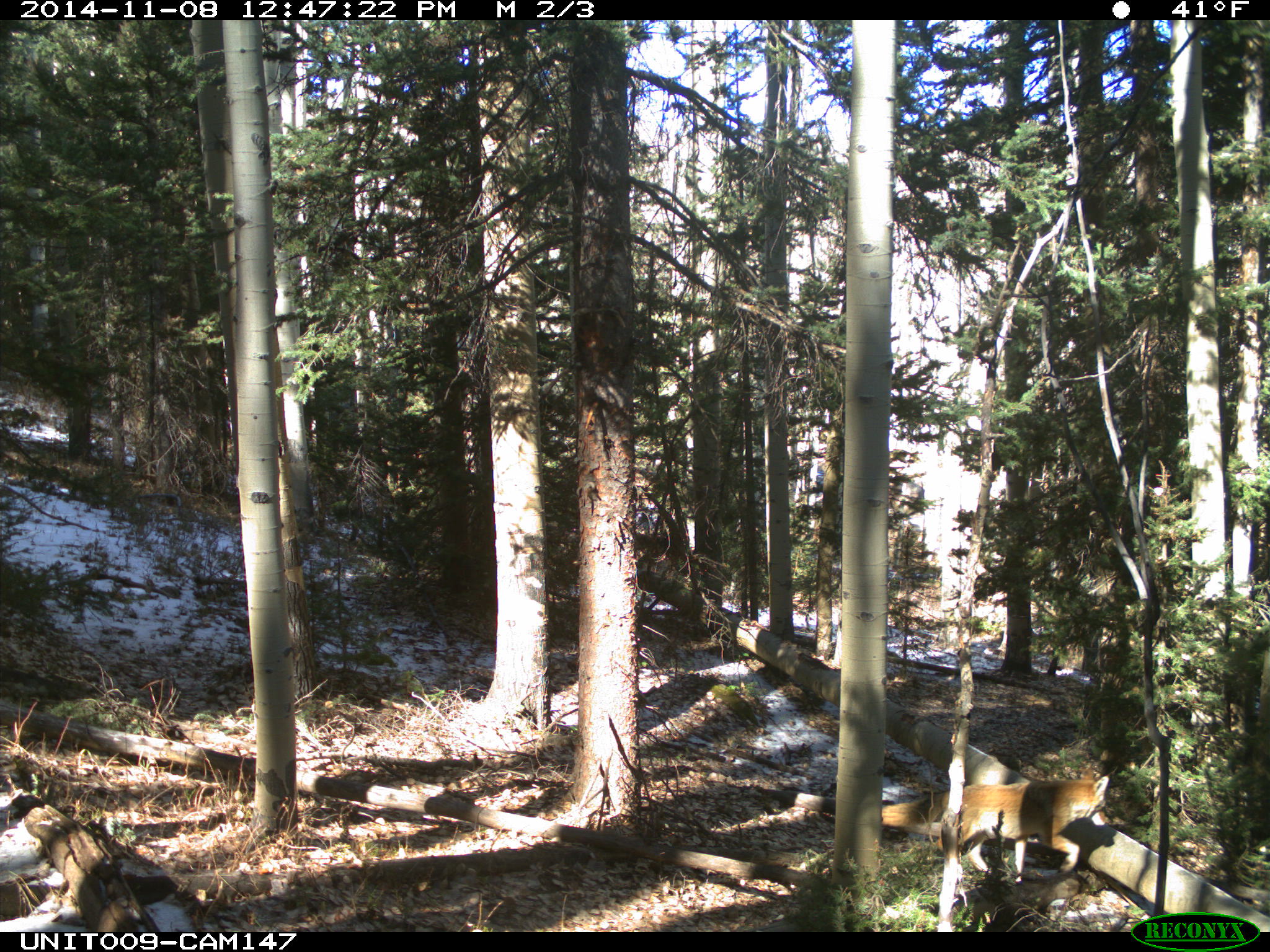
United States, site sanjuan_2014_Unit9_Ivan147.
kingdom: Animalia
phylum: Chordata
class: Mammalia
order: Carnivora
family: Canidae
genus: Canis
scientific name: Canis latrans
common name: coyote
Canis latrans (coyote).